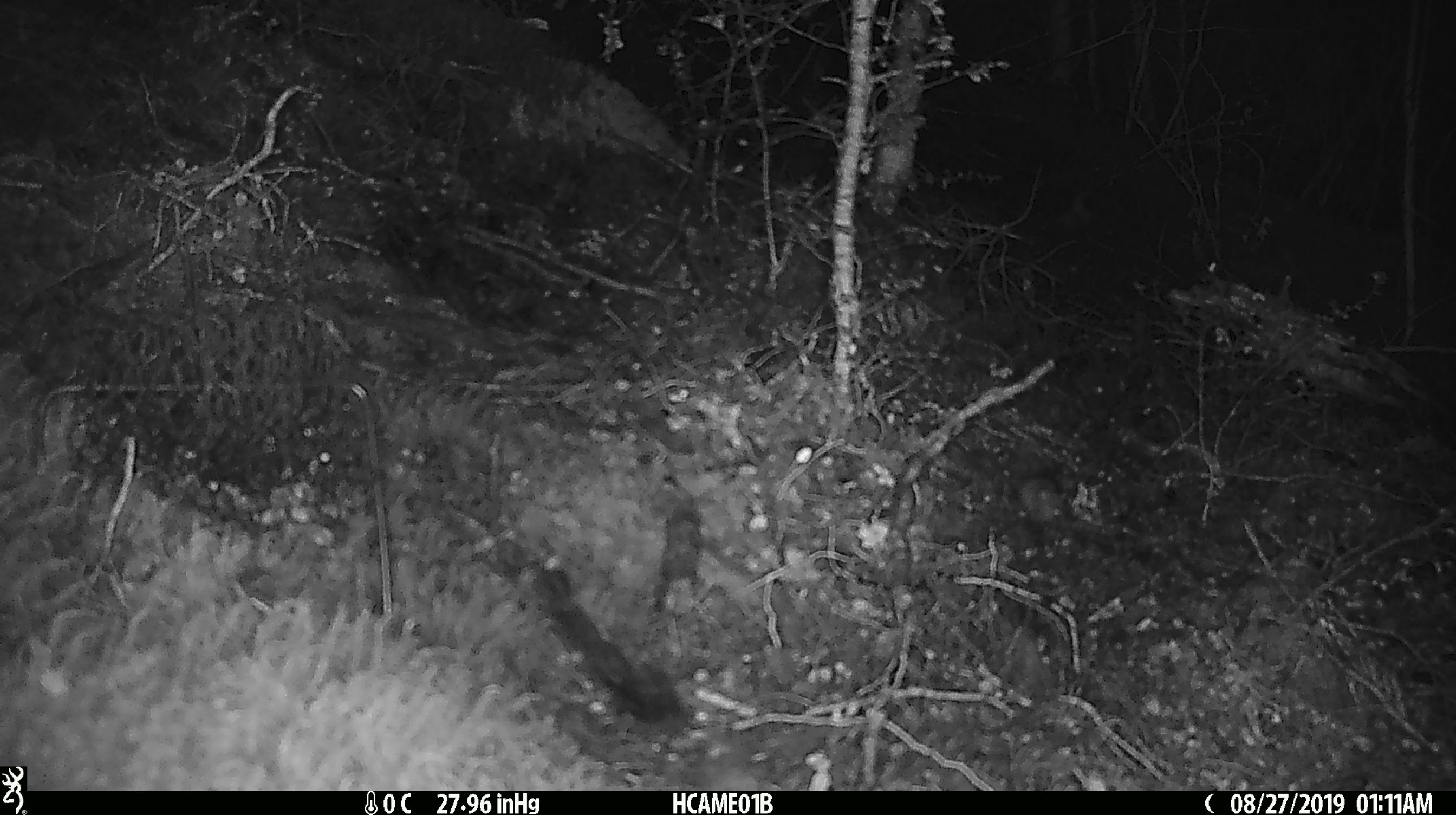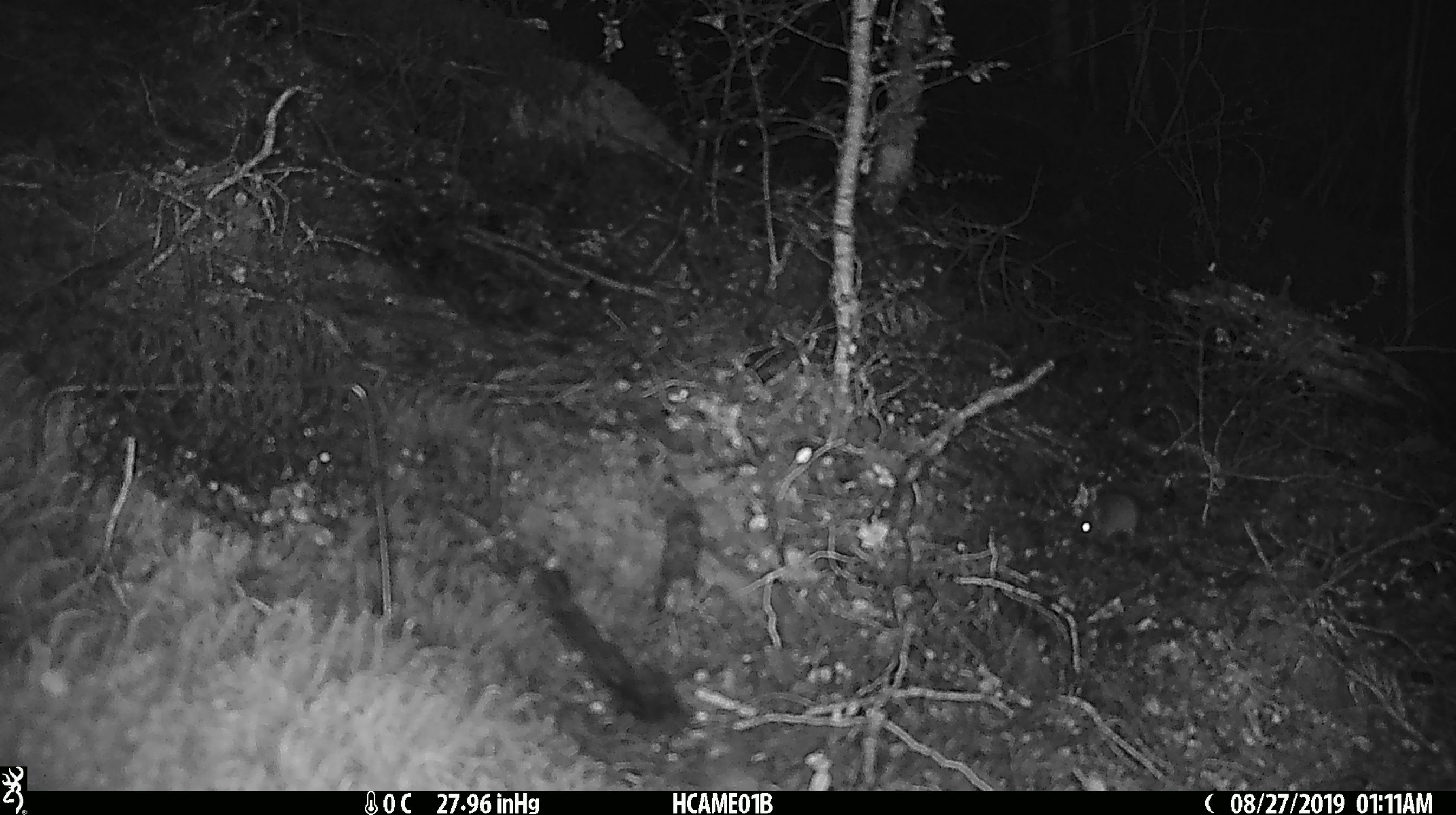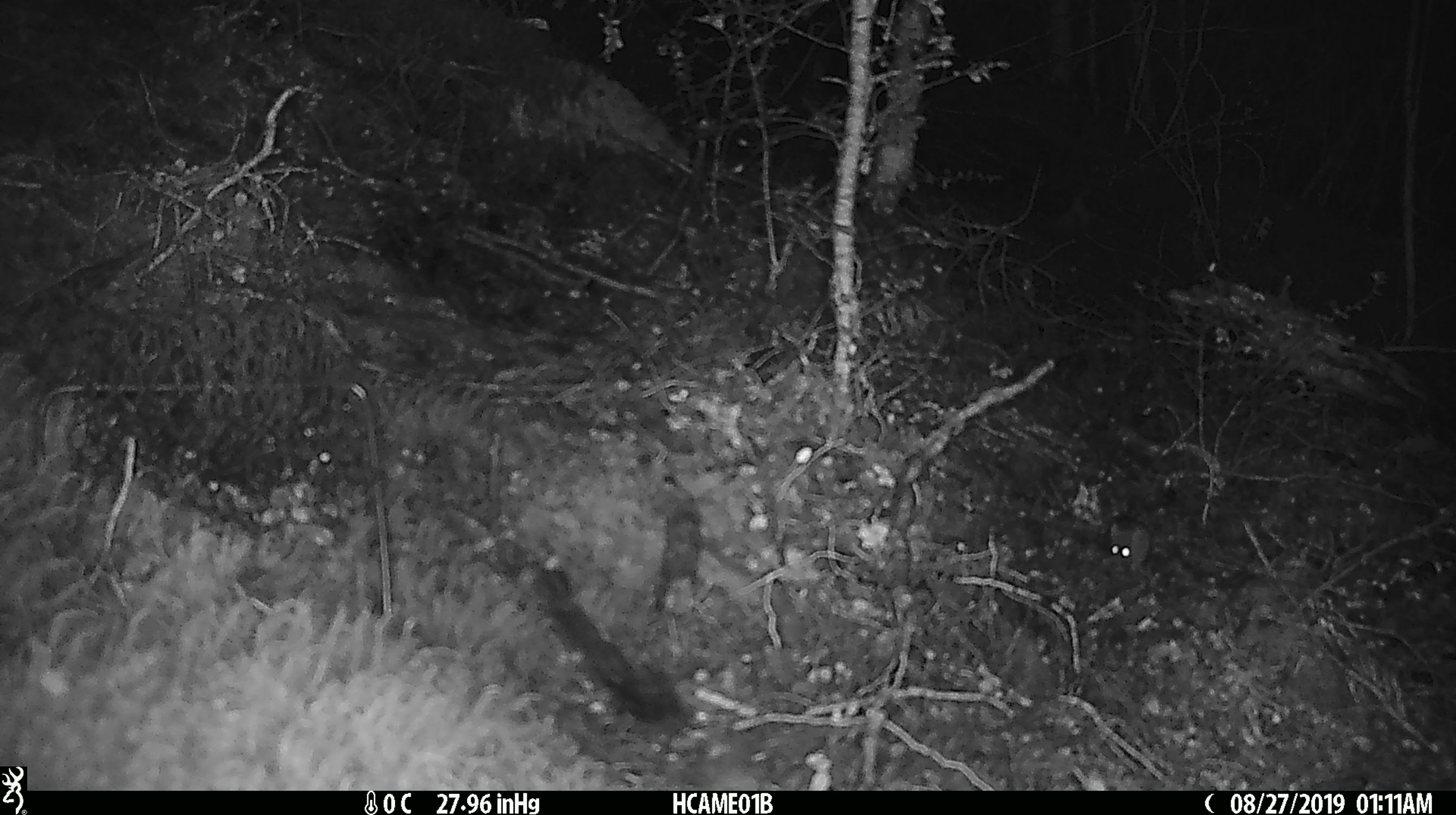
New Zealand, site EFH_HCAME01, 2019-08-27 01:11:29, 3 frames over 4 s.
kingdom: Animalia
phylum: Chordata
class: Mammalia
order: Rodentia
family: Muridae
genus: Mus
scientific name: Mus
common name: mouse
Mouse (Mus).